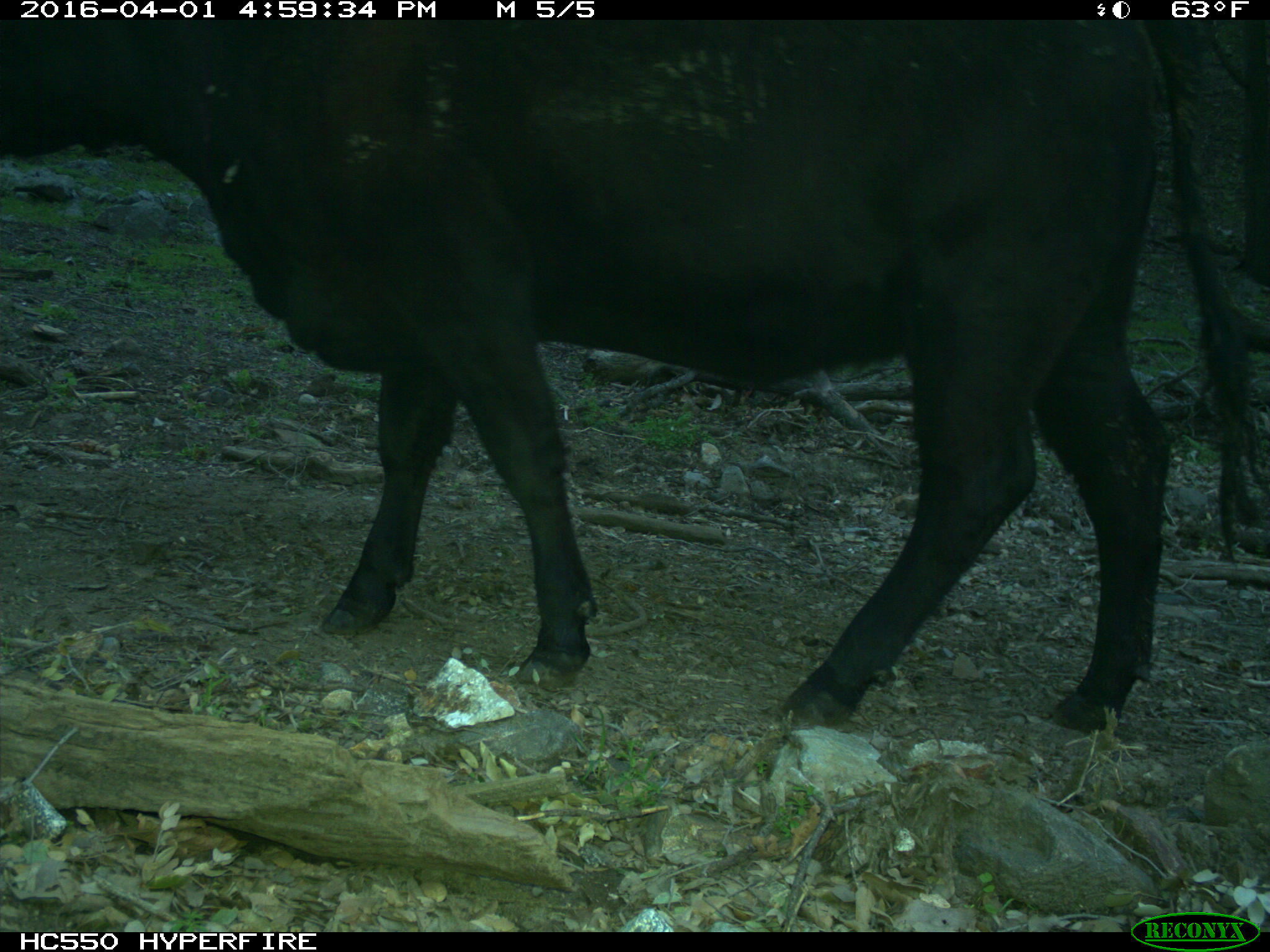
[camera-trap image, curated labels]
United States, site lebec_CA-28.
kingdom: Animalia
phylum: Chordata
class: Mammalia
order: Artiodactyla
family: Bovidae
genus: Bos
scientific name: Bos taurus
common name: domestic cow